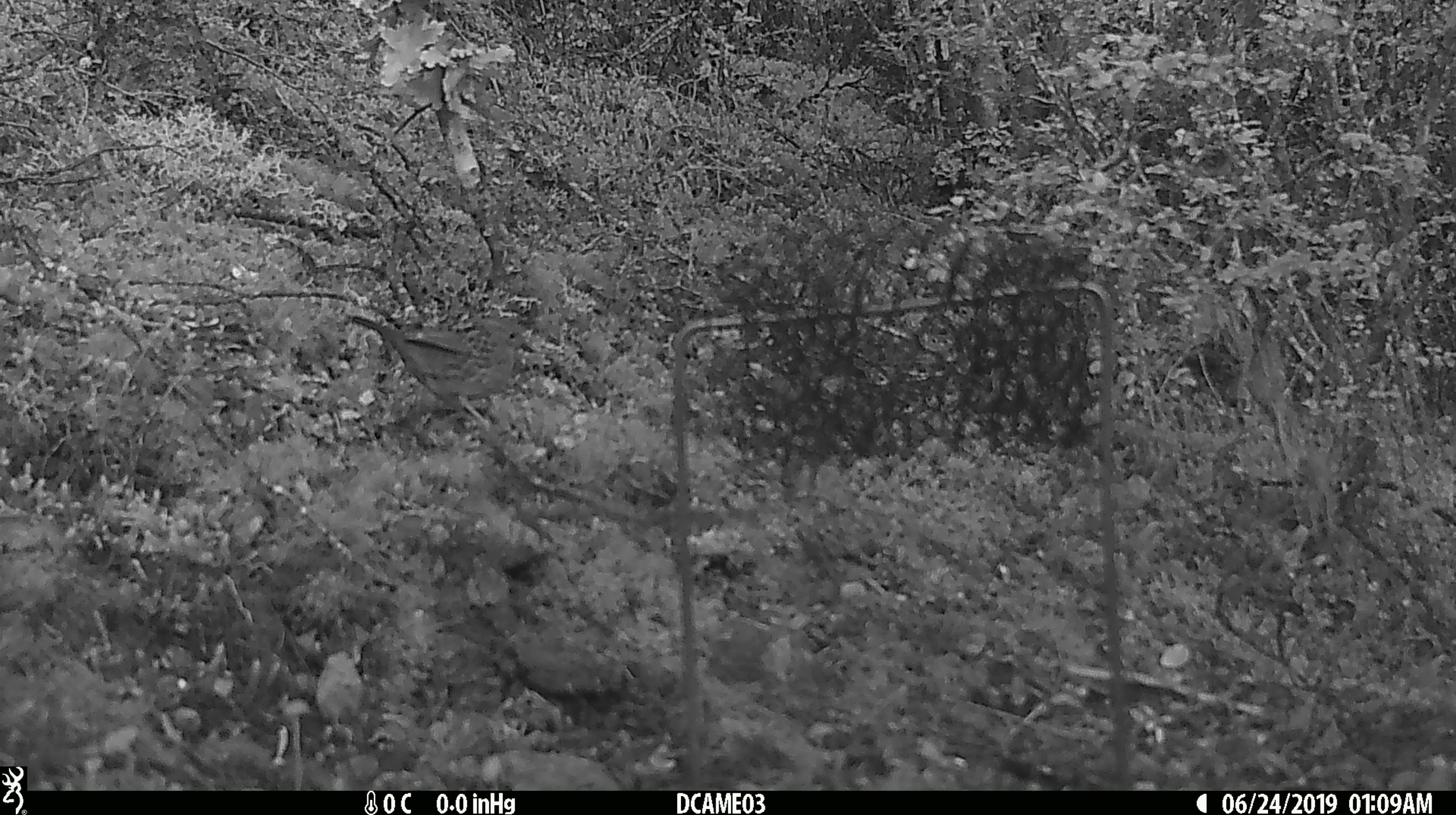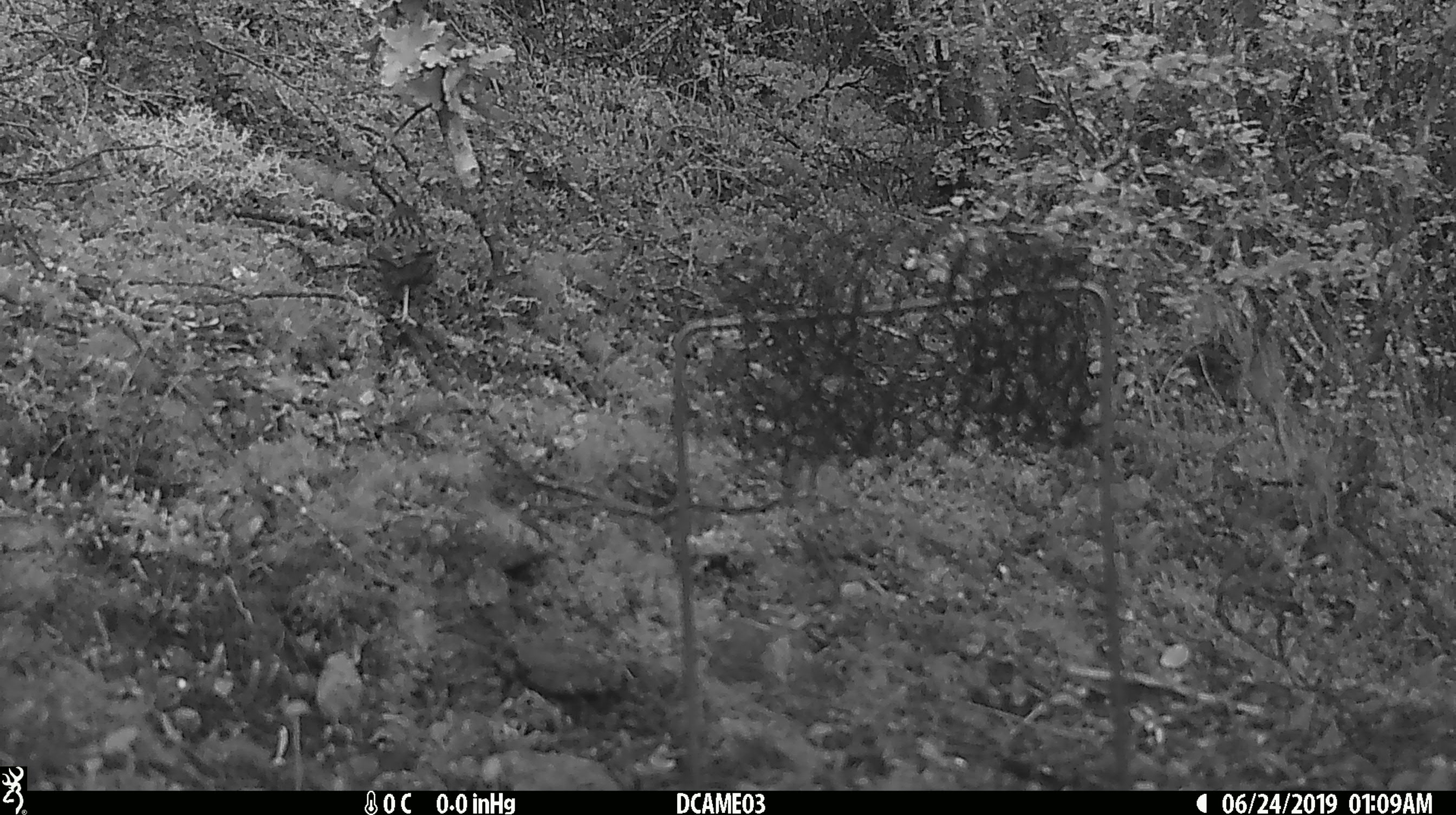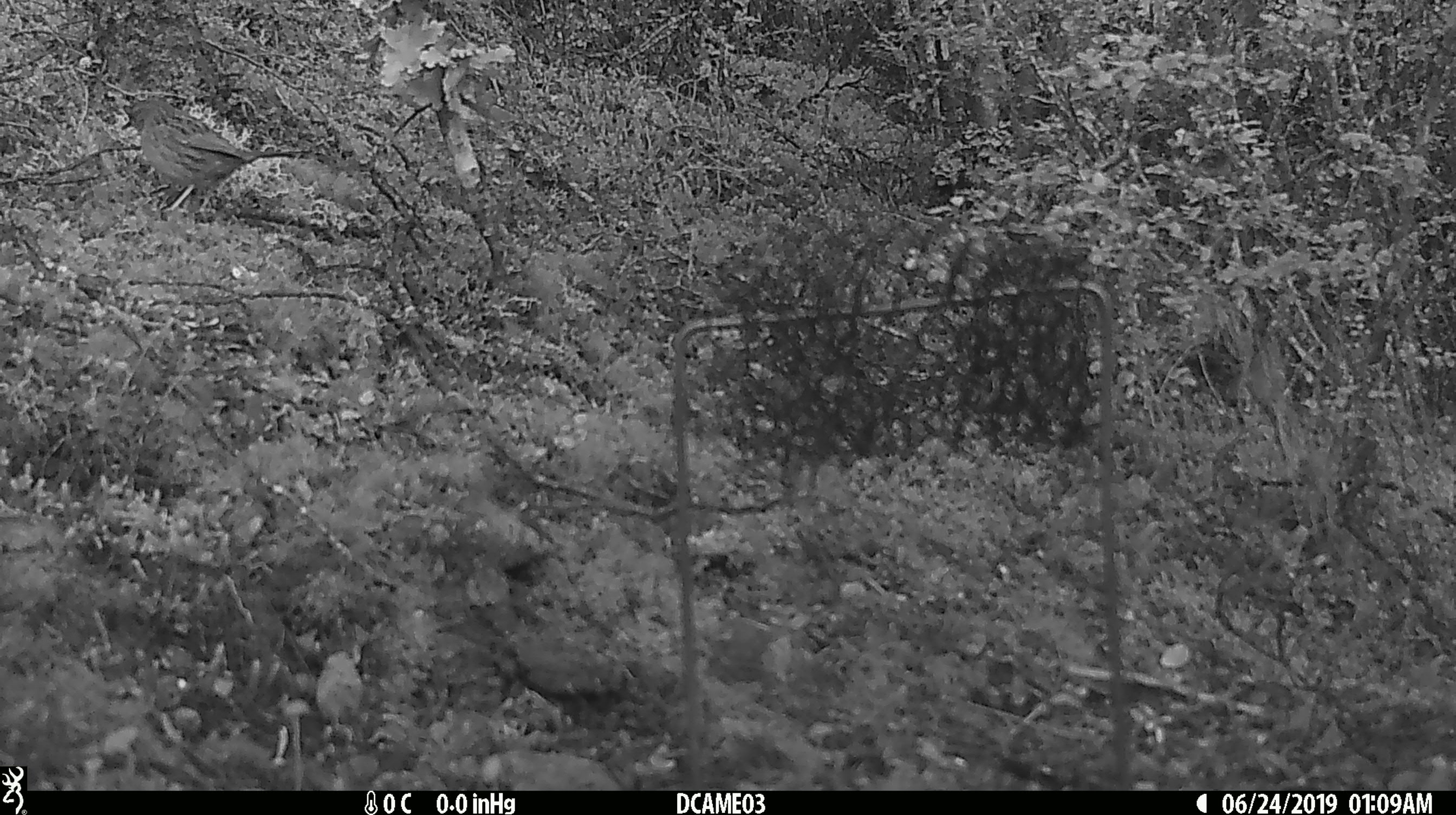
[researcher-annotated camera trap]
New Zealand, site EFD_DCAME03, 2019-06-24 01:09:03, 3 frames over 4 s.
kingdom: Animalia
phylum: Chordata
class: Aves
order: Passeriformes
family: Prunellidae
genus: Prunella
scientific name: Prunella modularis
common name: dunnock